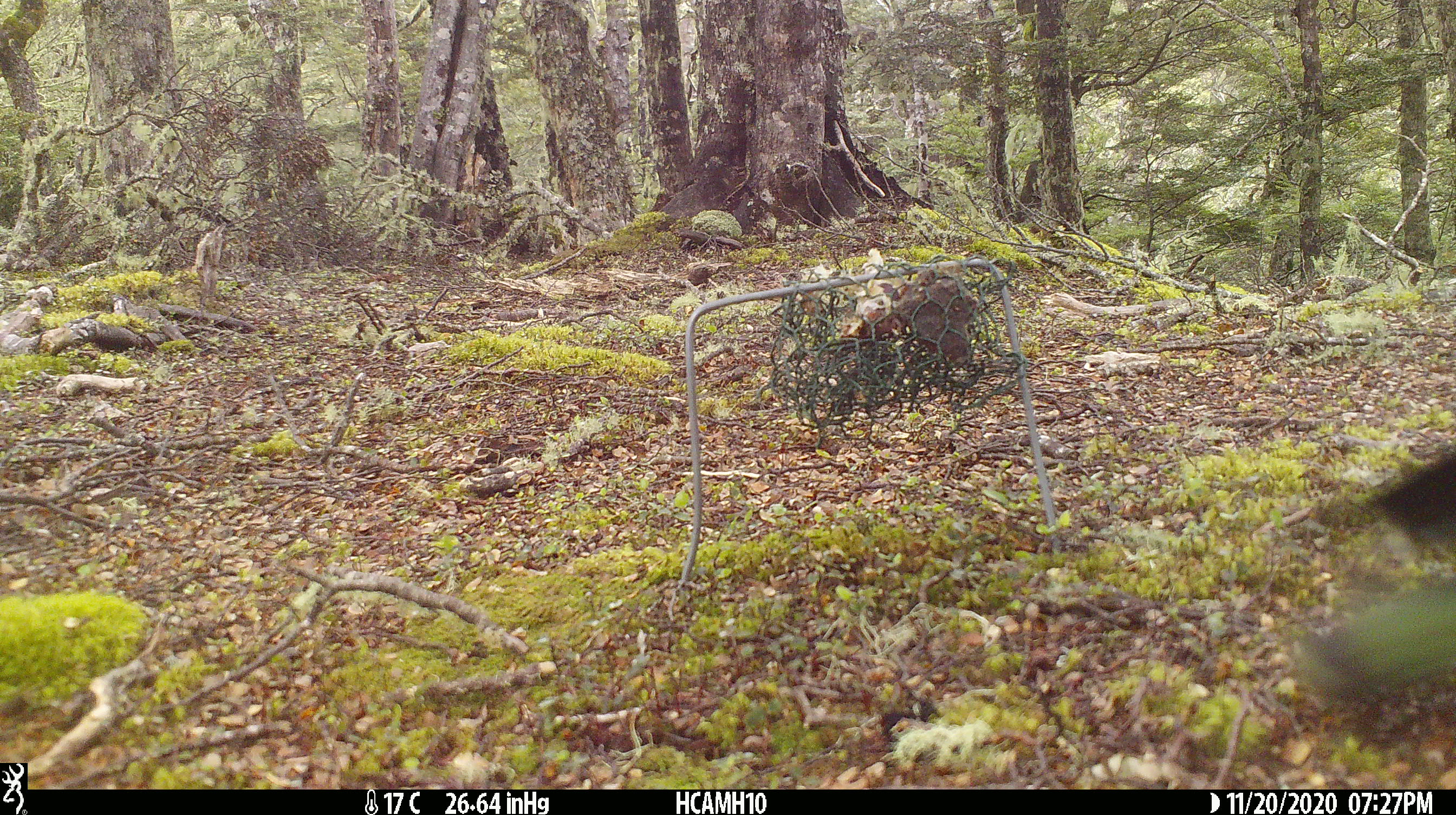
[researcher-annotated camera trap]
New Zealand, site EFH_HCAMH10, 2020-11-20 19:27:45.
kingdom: Animalia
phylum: Chordata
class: Aves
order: Psittaciformes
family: Strigopidae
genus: Nestor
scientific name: Nestor notabilis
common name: kea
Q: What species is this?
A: Kea (Nestor notabilis).